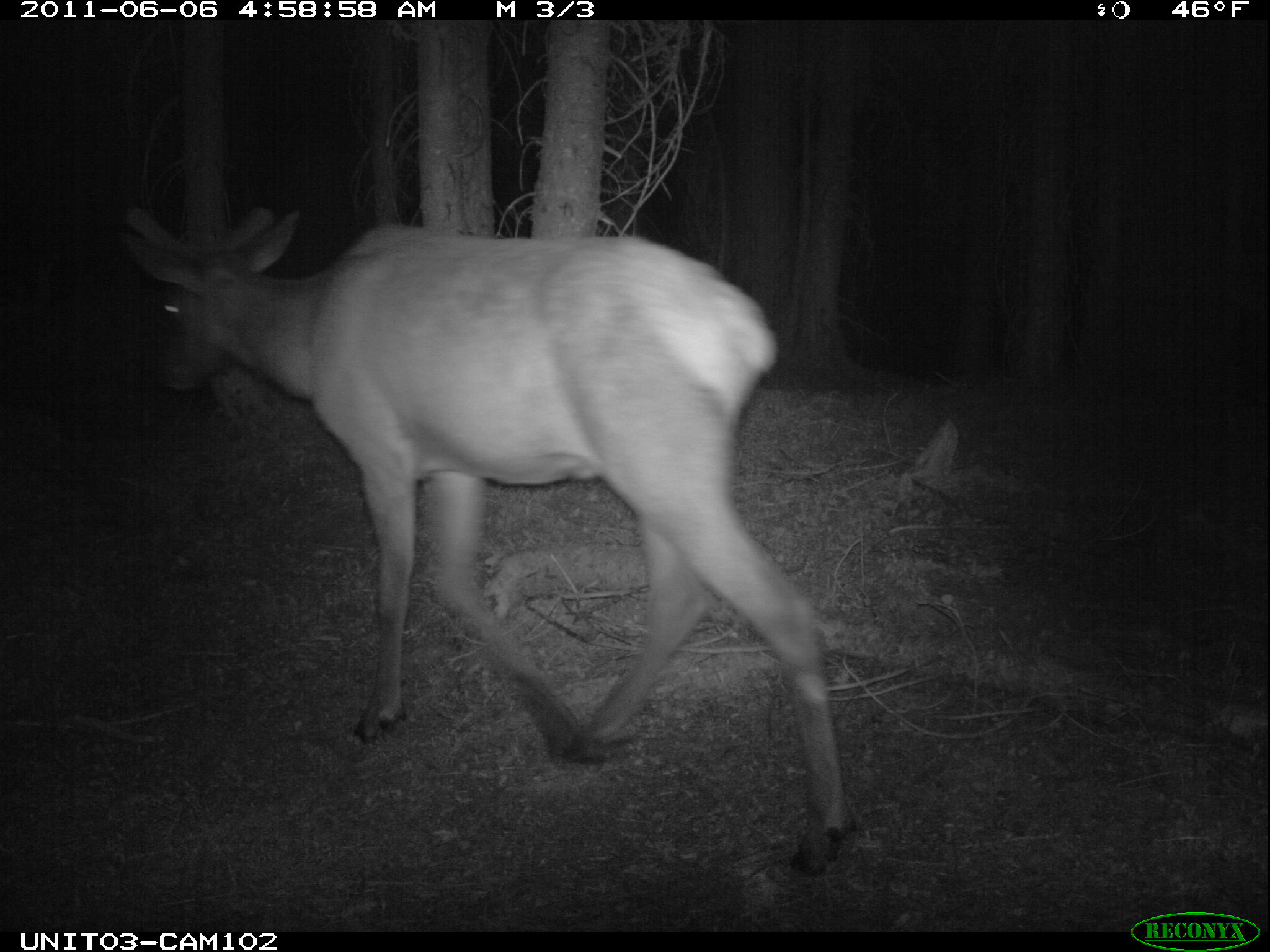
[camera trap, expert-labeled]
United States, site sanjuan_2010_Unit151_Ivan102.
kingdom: Animalia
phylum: Chordata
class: Mammalia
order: Artiodactyla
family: Cervidae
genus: Cervus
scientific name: Cervus elaphus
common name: red deer